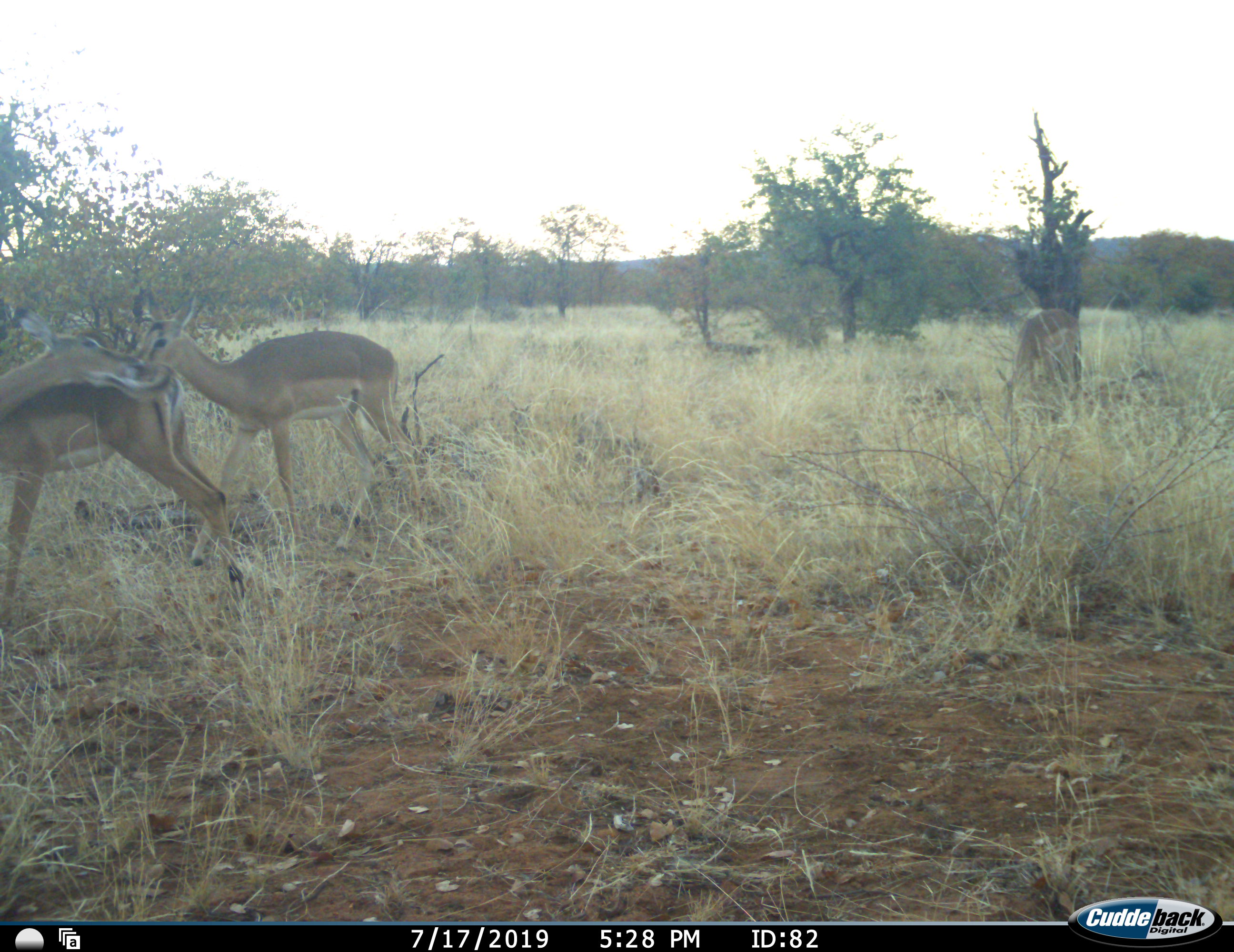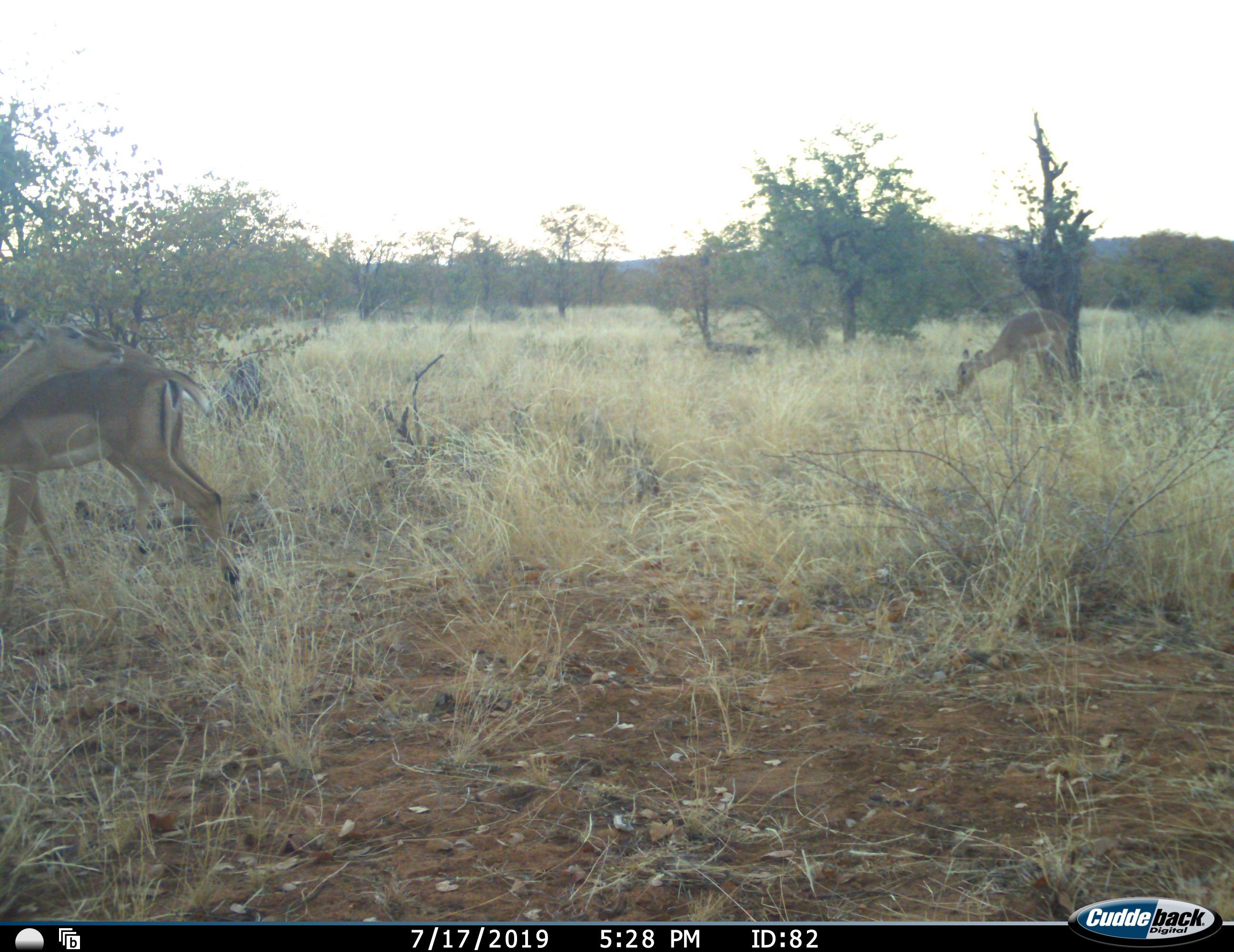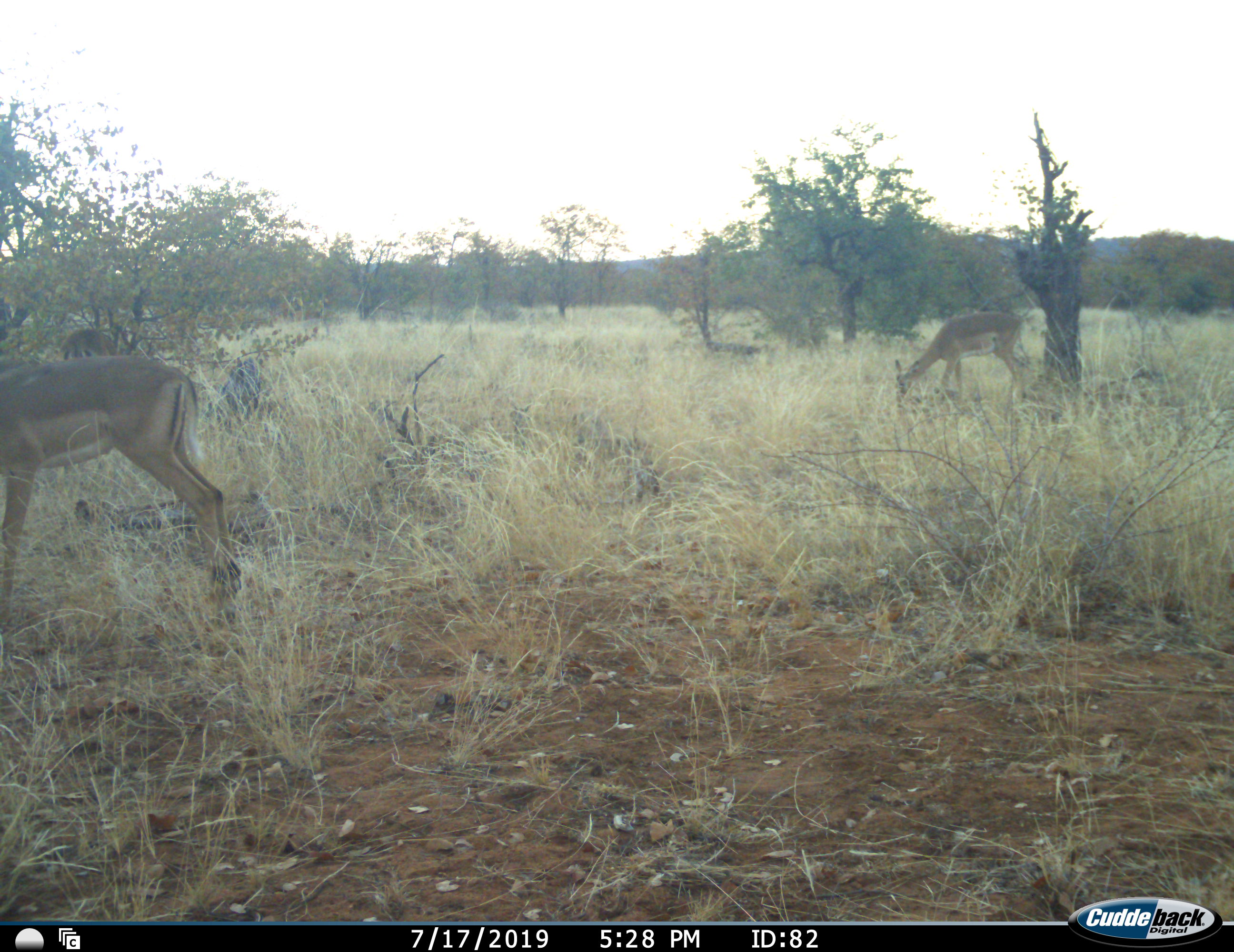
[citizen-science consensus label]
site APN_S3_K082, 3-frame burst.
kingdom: Animalia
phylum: Chordata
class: Mammalia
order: Artiodactyla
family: Bovidae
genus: Aepyceros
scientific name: Aepyceros melampus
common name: impala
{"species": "impala (Aepyceros melampus)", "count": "3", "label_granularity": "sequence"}